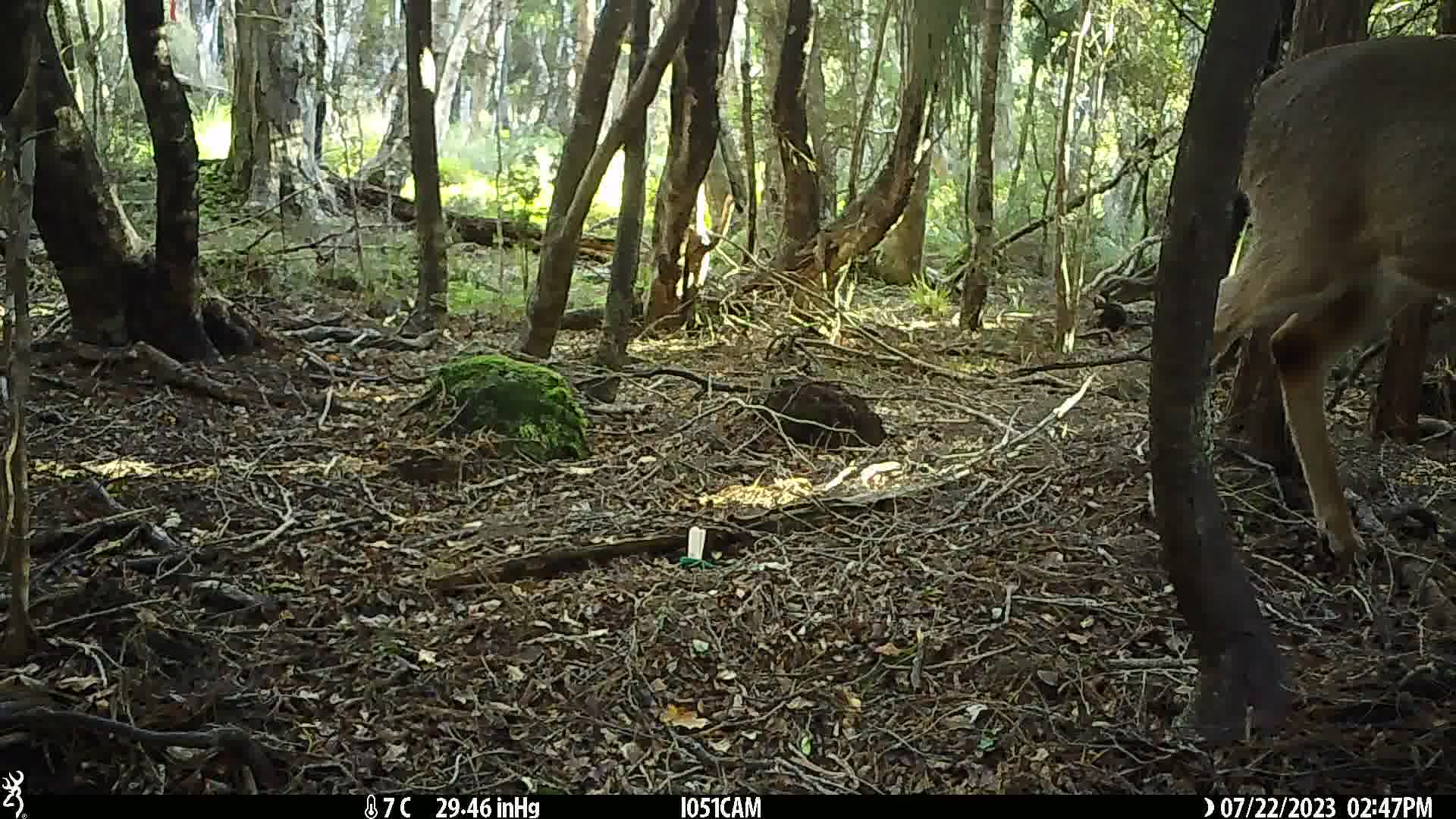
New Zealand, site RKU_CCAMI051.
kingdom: Animalia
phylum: Chordata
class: Mammalia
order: Artiodactyla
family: Cervidae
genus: Odocoileus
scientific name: Odocoileus virginianus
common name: white-tailed deer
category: white tailed deer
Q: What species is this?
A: White tailed deer (white-tailed deer) (Odocoileus virginianus).